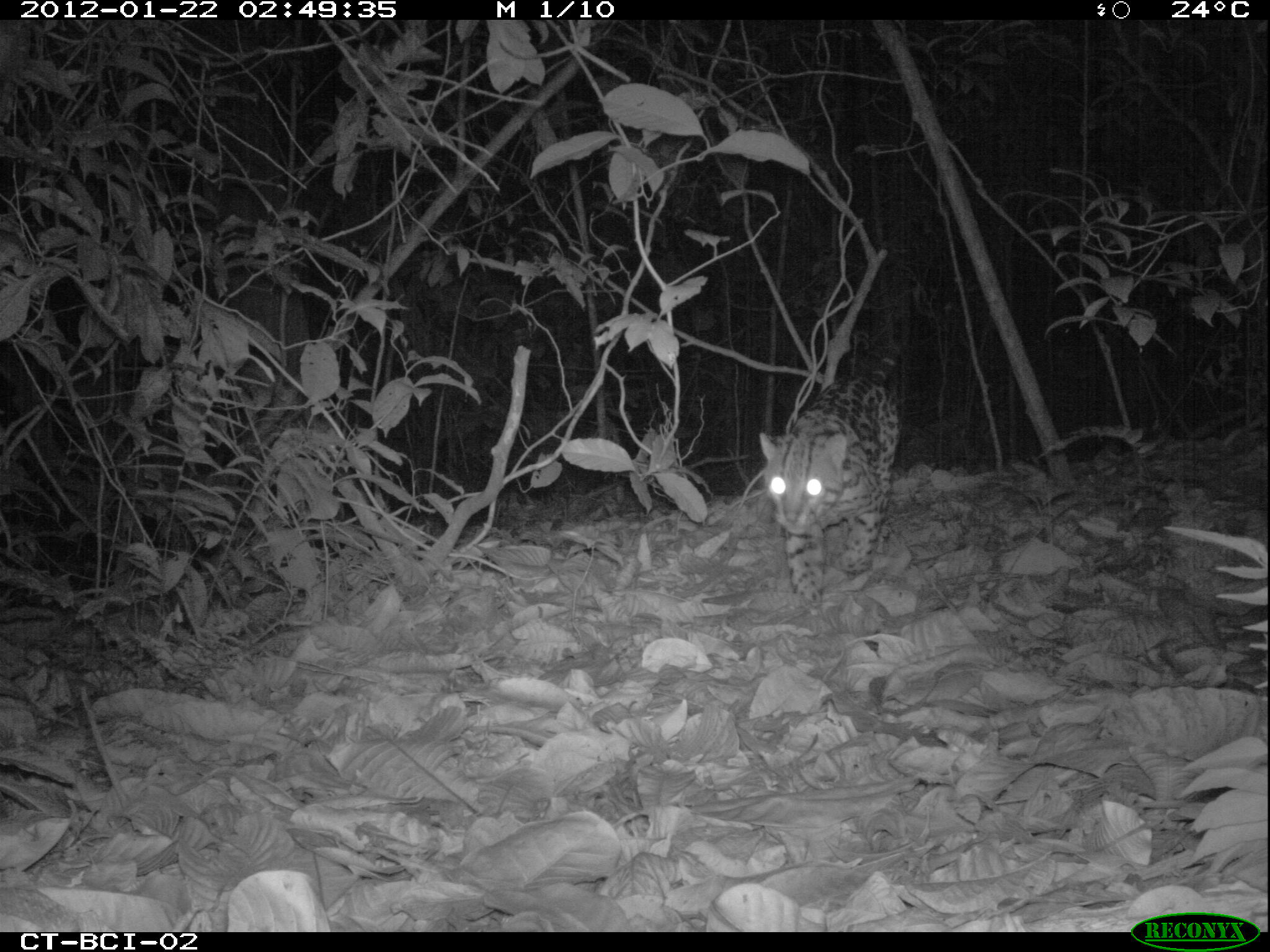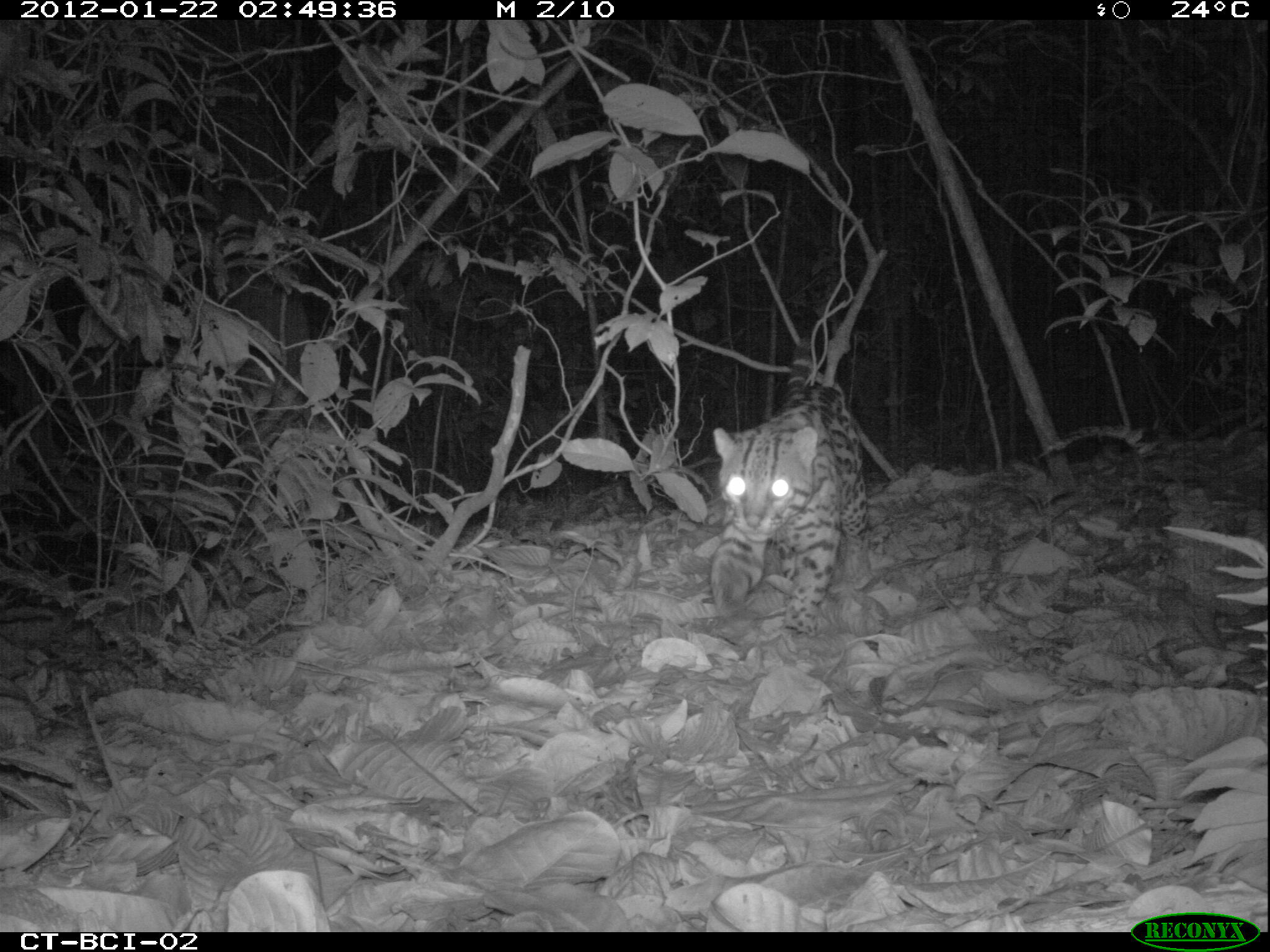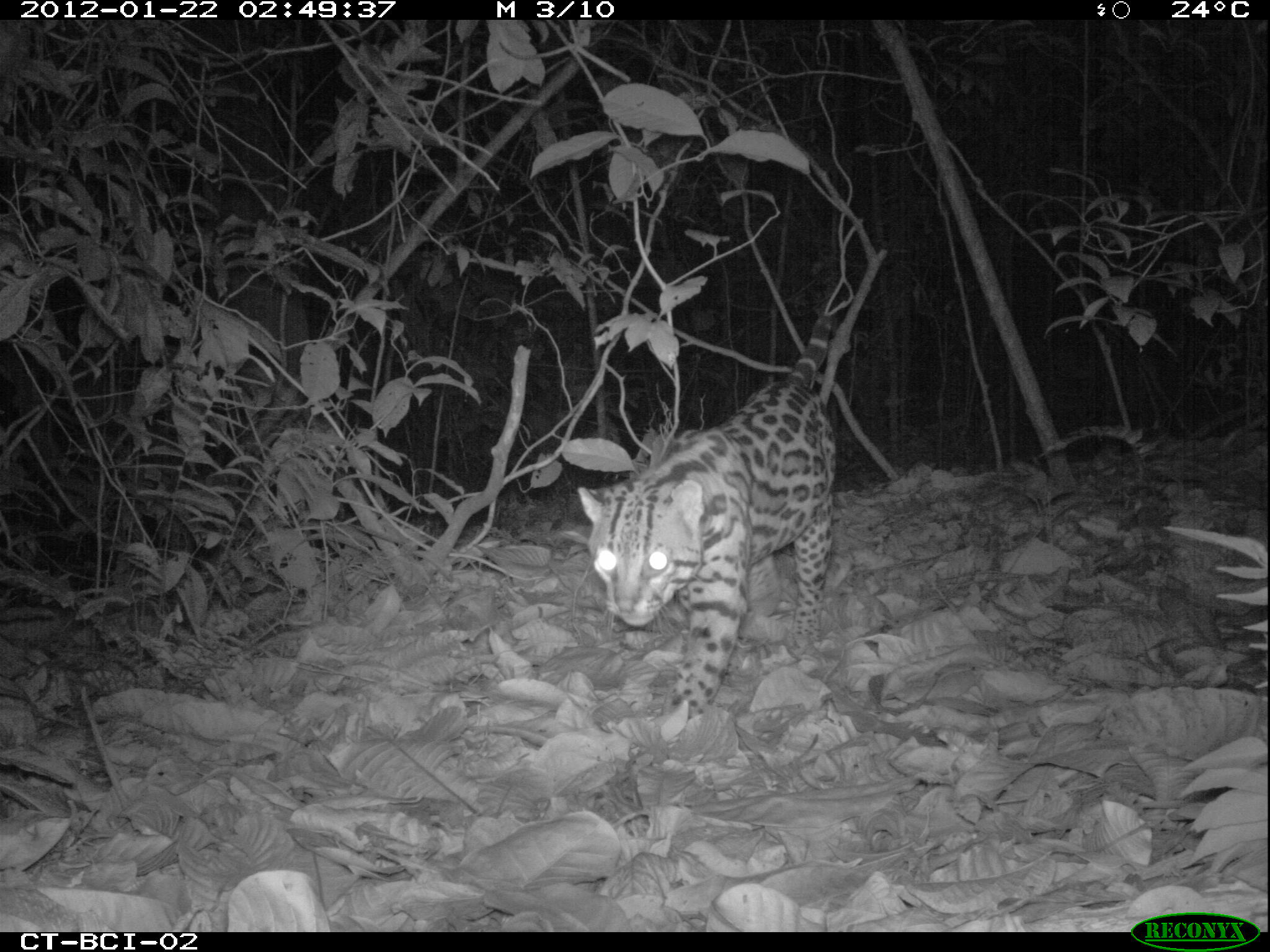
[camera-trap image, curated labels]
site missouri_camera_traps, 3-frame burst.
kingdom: Animalia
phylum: Chordata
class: Mammalia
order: Carnivora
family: Felidae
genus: Leopardus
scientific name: Leopardus pardalis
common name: ocelot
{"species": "ocelot (Leopardus pardalis)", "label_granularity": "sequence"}